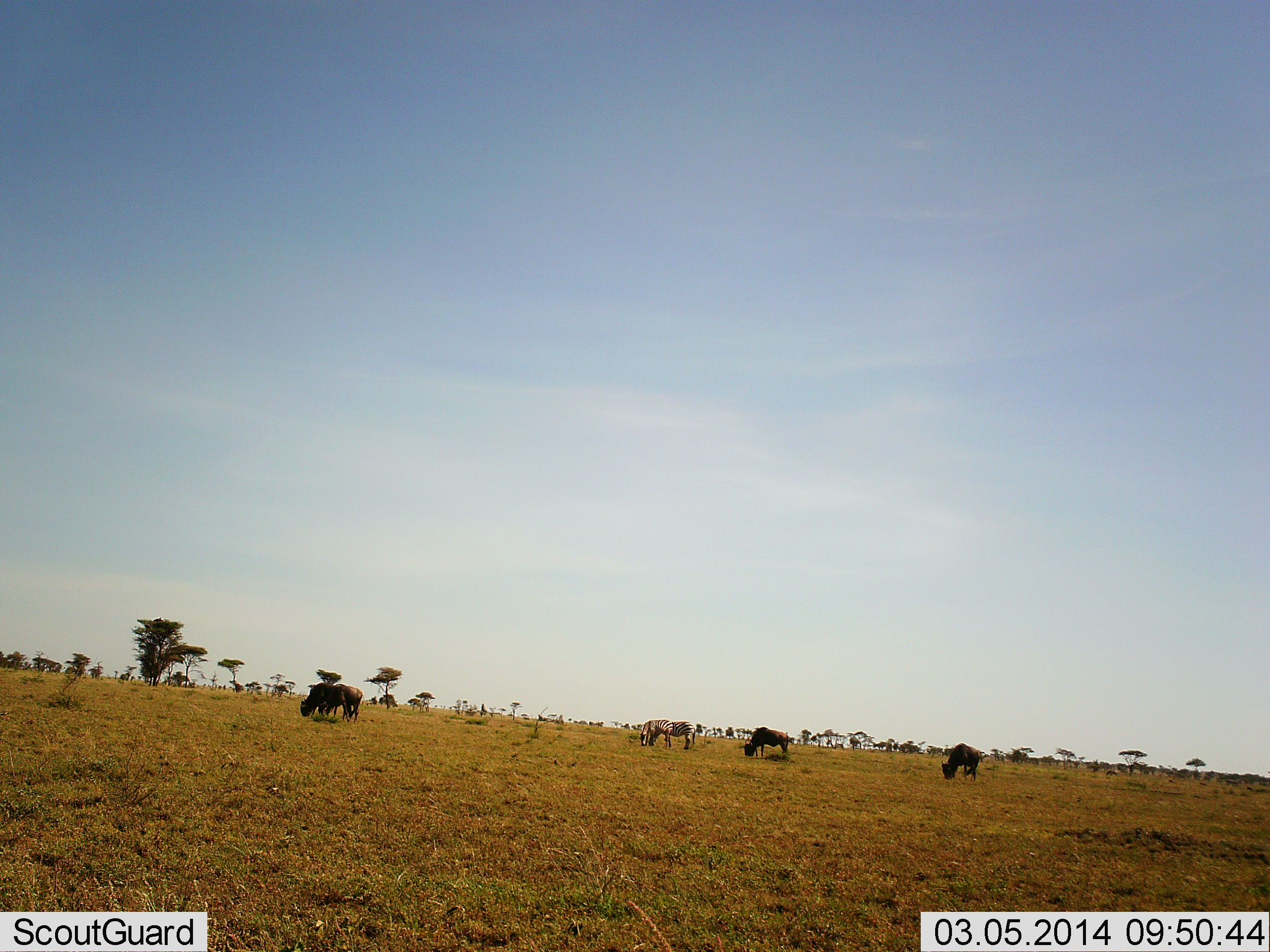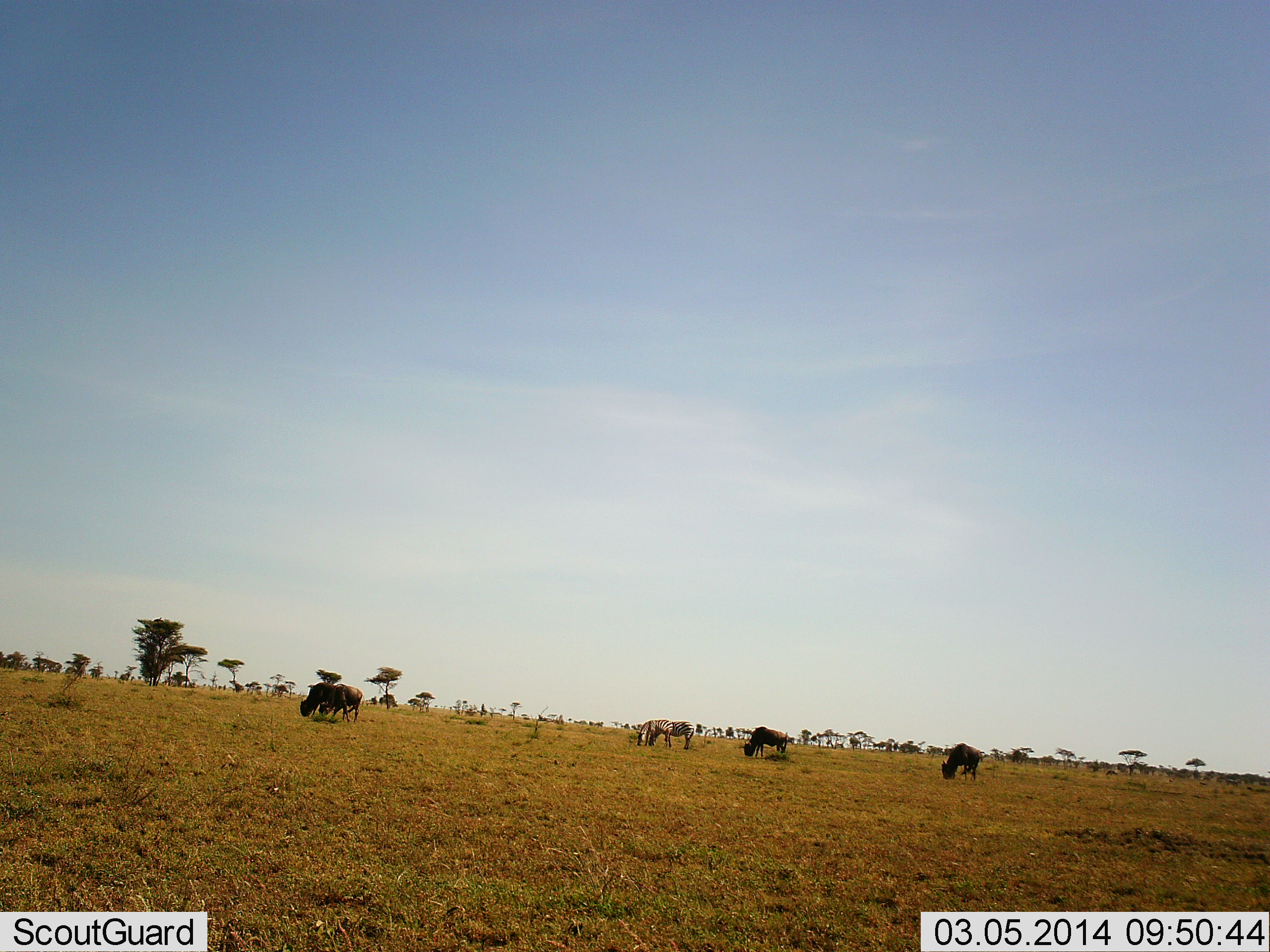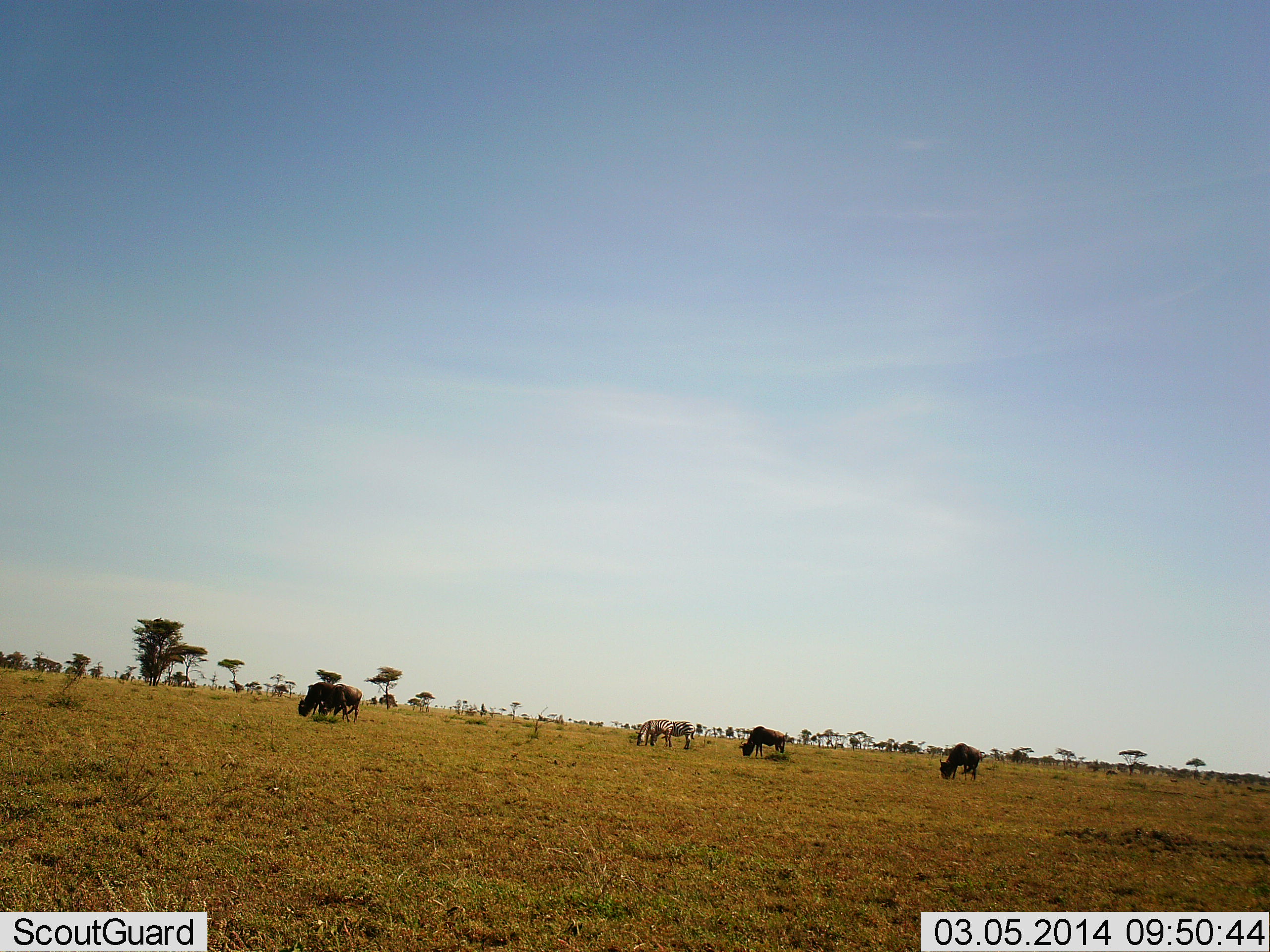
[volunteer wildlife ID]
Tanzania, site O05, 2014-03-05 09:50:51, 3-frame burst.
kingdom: Animalia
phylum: Chordata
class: Mammalia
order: Artiodactyla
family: Bovidae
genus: Connochaetes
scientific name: Connochaetes taurinus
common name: blue wildebeest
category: wildebeest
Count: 4.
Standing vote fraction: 5%.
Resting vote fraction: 0%.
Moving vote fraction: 0%.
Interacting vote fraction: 0%.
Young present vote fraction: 0%.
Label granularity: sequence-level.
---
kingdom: Animalia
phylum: Chordata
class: Mammalia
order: Perissodactyla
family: Equidae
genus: Equus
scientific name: Equus quagga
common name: plains zebra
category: zebra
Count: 2.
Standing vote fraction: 0%.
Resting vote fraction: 0%.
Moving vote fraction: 0%.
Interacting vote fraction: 0%.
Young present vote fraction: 0%.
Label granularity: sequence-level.